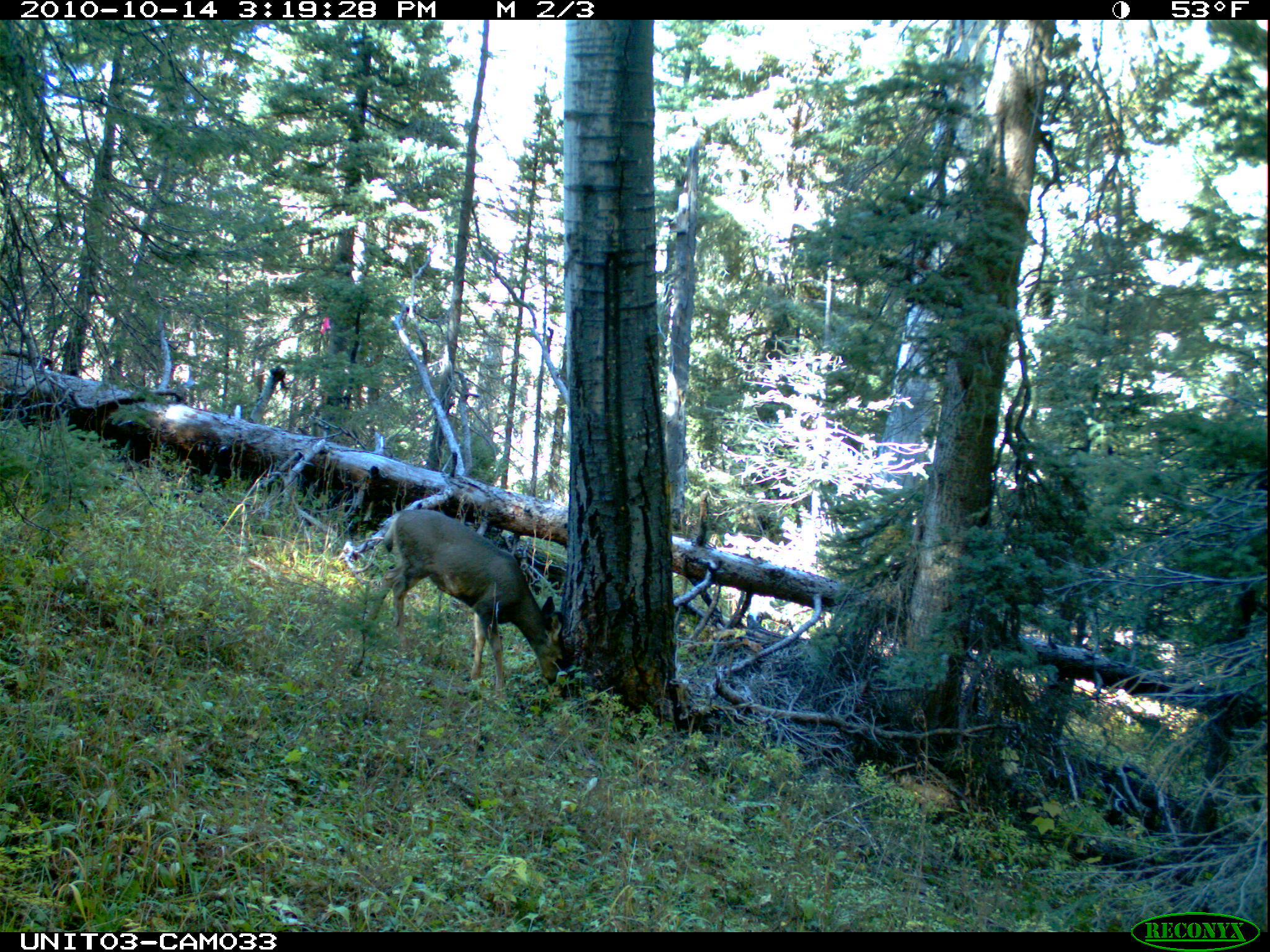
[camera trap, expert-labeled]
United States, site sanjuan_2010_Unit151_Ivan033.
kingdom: Animalia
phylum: Chordata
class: Mammalia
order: Artiodactyla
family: Cervidae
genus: Odocoileus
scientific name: Odocoileus hemionus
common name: mule deer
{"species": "Odocoileus hemionus (mule deer)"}